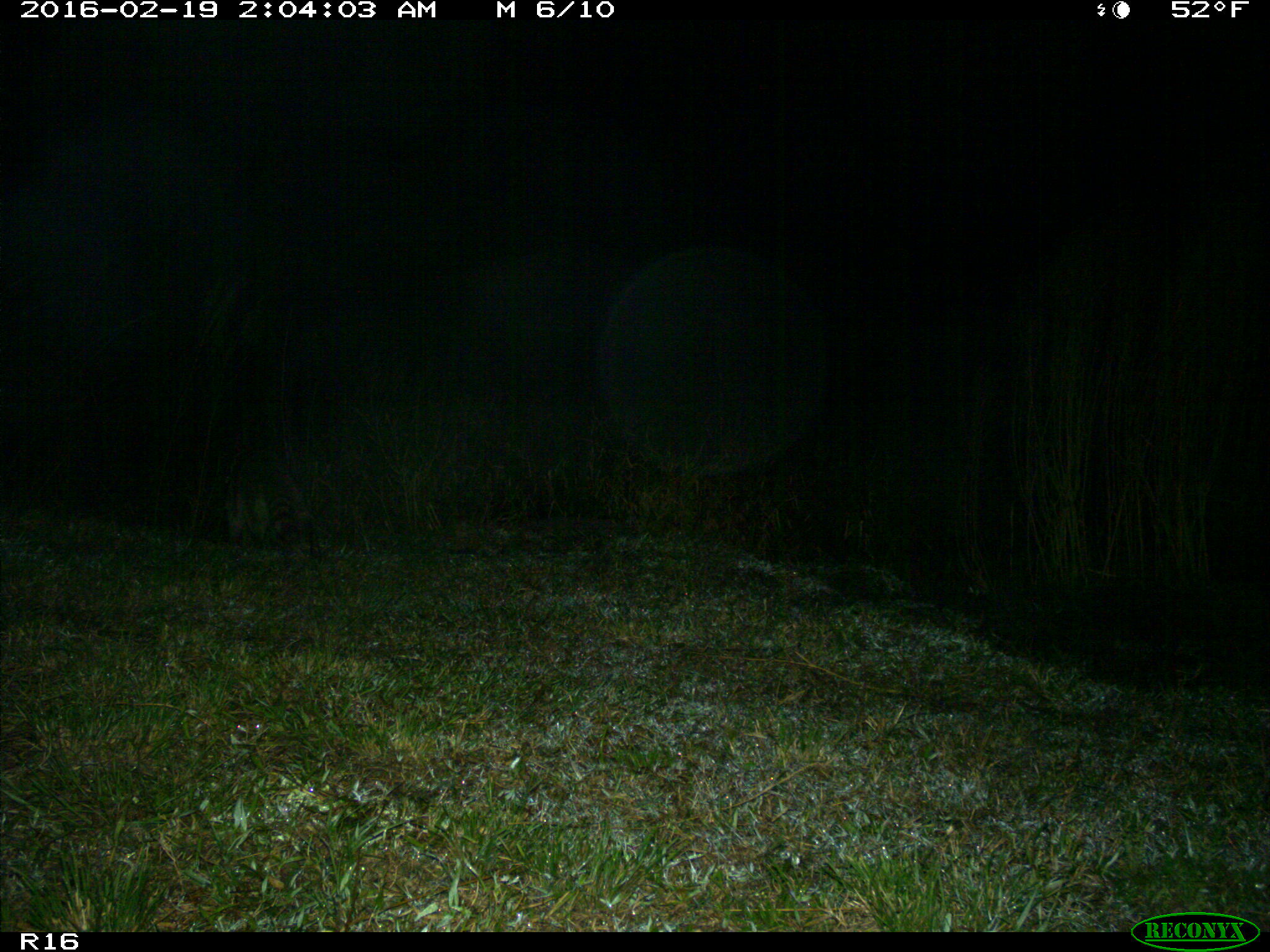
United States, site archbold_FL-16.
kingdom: Animalia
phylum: Chordata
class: Mammalia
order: Carnivora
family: Procyonidae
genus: Procyon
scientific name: Procyon lotor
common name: common raccoon